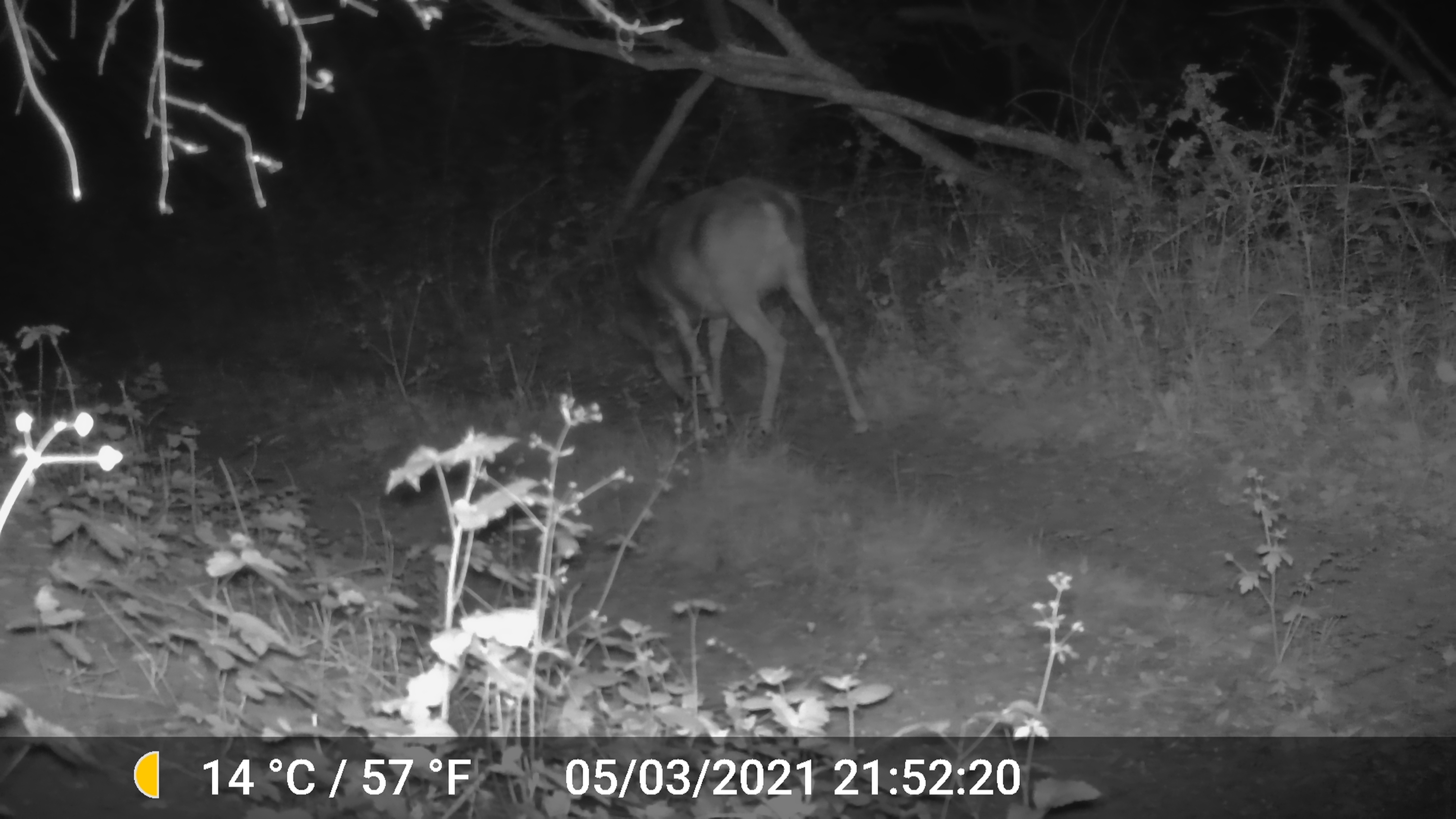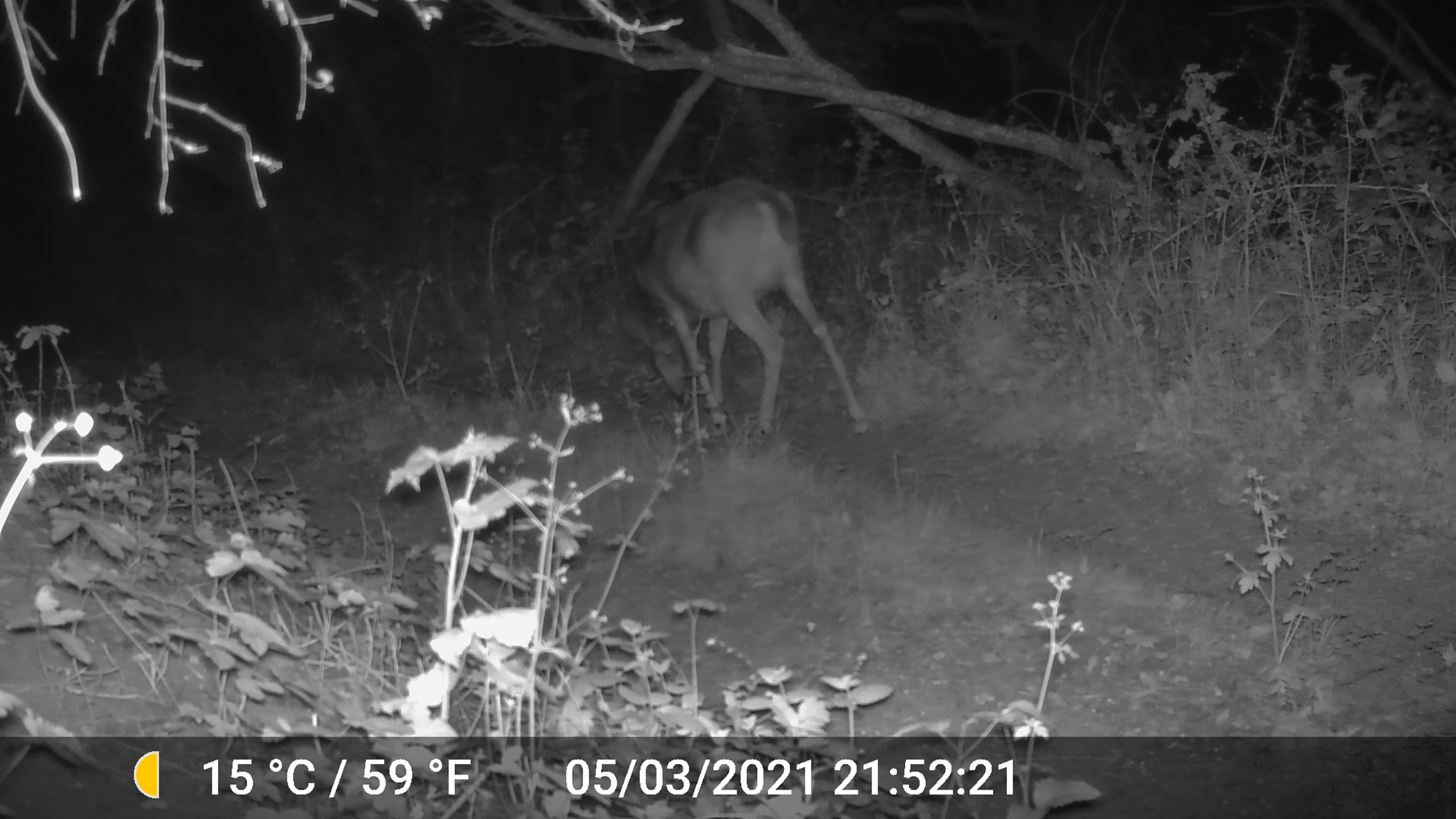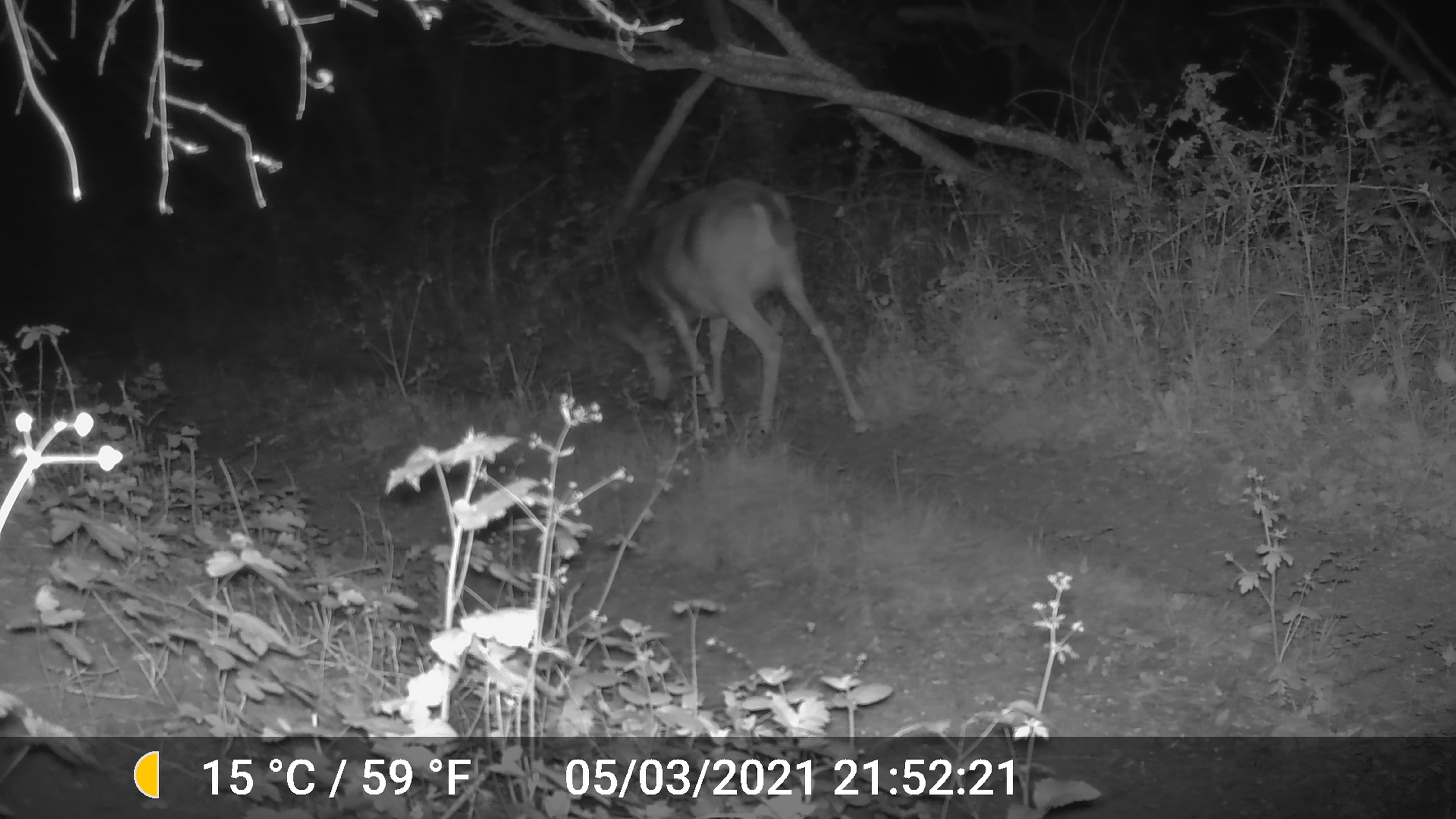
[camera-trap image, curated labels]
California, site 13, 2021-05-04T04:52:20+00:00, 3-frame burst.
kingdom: Animalia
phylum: Chordata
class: Mammalia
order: Artiodactyla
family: Cervidae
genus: Odocoileus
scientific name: Odocoileus hemionus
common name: mule deer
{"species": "mule deer (Odocoileus hemionus)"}